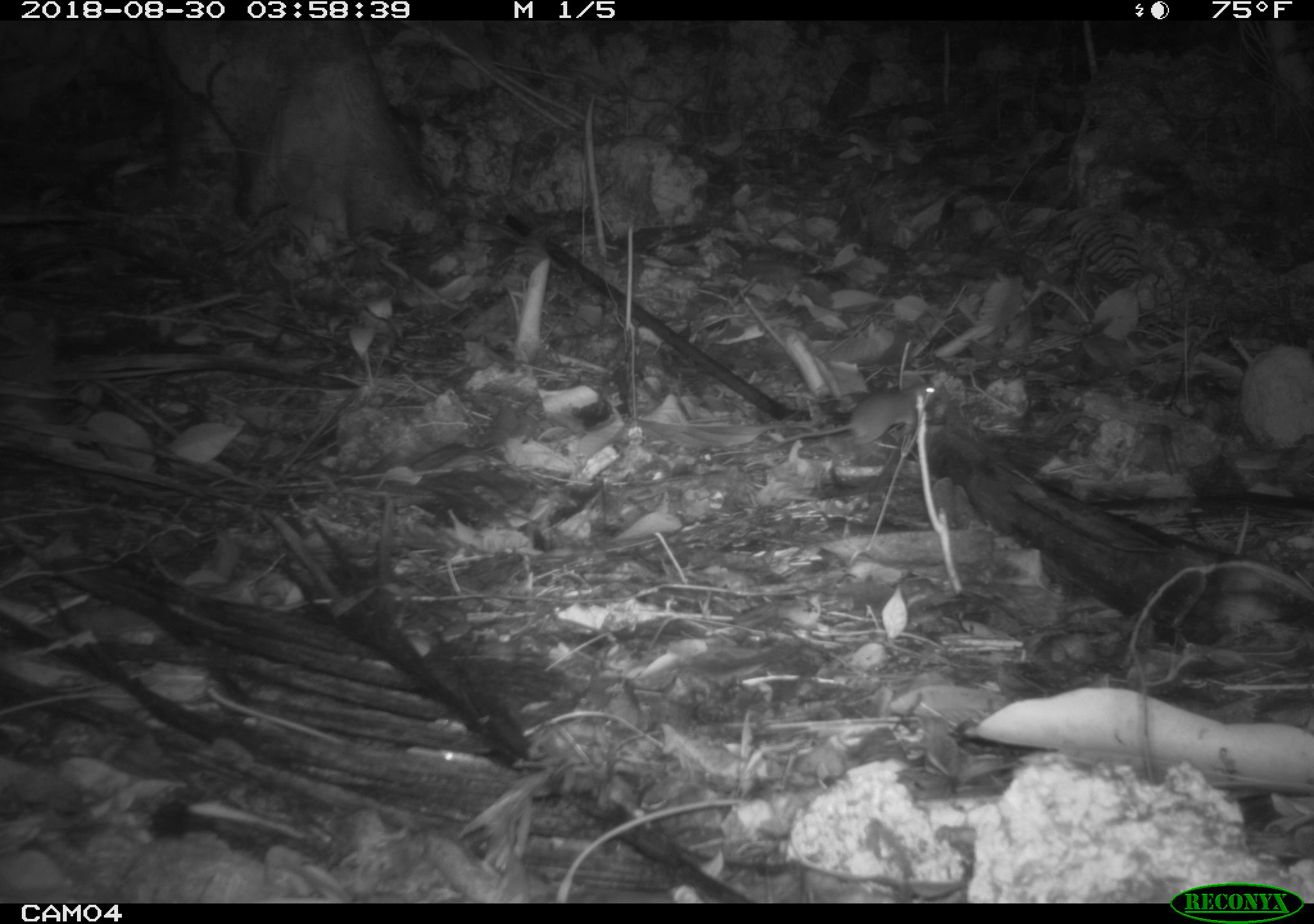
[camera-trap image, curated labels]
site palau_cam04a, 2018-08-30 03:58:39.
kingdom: Animalia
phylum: Chordata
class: Mammalia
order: Rodentia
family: Muridae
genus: Rattus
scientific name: Rattus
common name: rat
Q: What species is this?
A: Rat (Rattus).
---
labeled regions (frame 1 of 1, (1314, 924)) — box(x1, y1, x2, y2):
rat: box(753, 374, 936, 462)